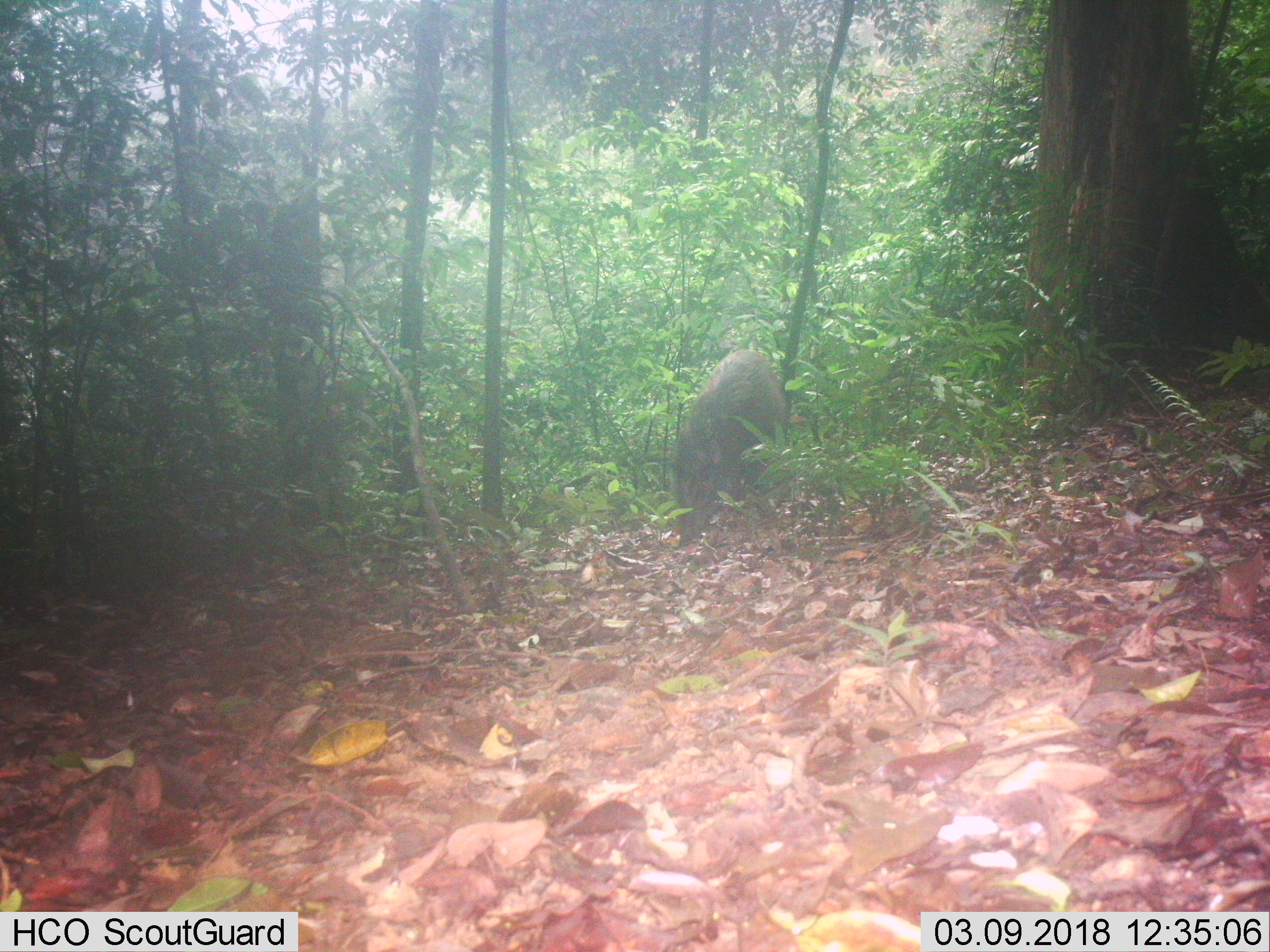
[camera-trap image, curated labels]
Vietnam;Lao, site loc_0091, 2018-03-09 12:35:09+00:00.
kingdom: Animalia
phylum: Chordata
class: Mammalia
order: Artiodactyla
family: Suidae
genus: Sus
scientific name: Sus scrofa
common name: eurasian wild pig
Eurasian wild pig (Sus scrofa). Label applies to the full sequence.